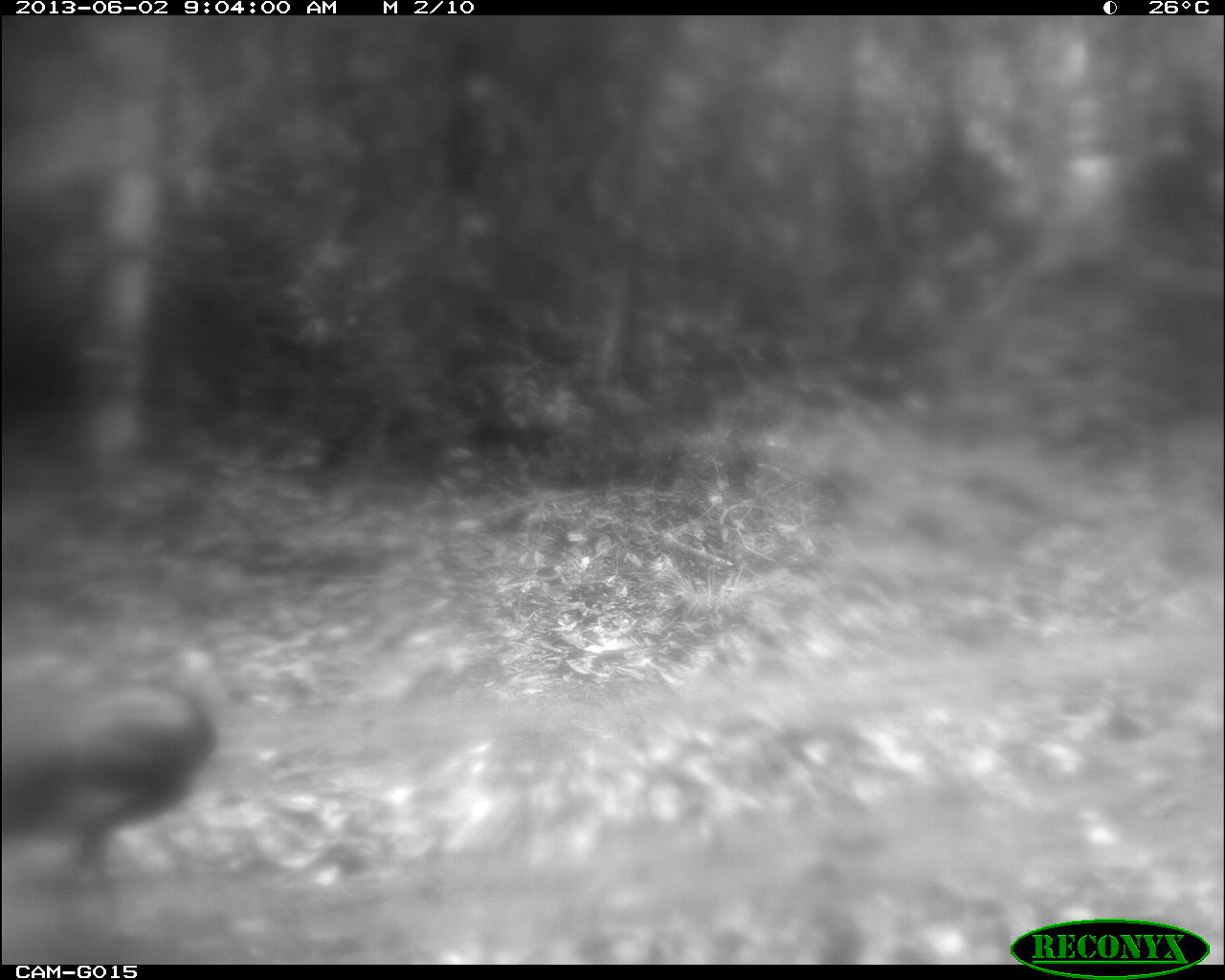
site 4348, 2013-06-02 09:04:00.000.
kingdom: Animalia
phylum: Chordata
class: Aves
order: Galliformes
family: Phasianidae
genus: Meleagris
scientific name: Meleagris ocellata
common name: ocellated turkey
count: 1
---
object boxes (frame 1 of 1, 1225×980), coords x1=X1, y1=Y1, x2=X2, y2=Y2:
meleagris ocellata: x1=3, y1=643, x2=216, y2=872